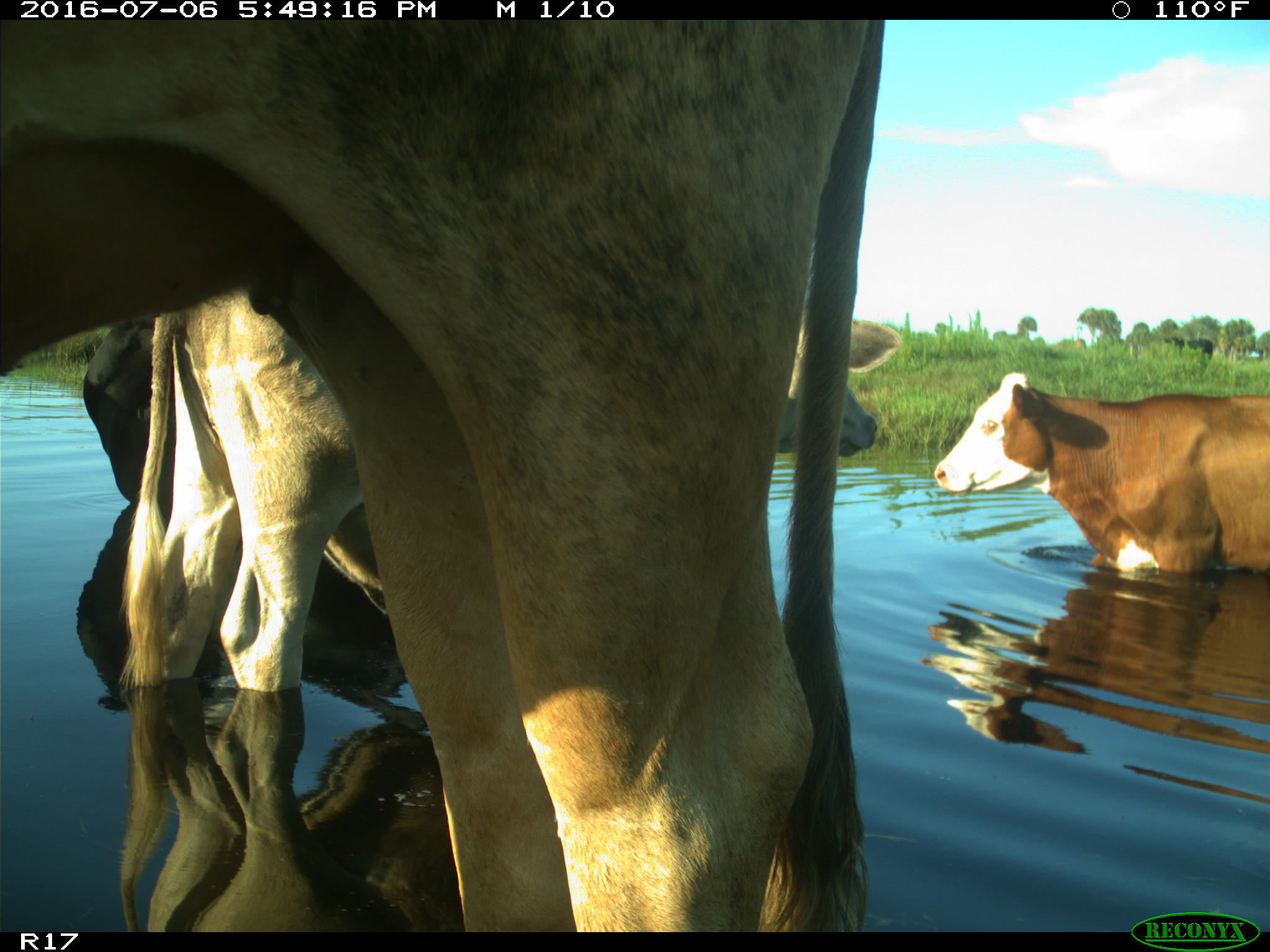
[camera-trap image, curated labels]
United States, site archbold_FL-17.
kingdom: Animalia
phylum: Chordata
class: Mammalia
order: Artiodactyla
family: Bovidae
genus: Bos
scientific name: Bos taurus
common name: domestic cow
Bos taurus (domestic cow).